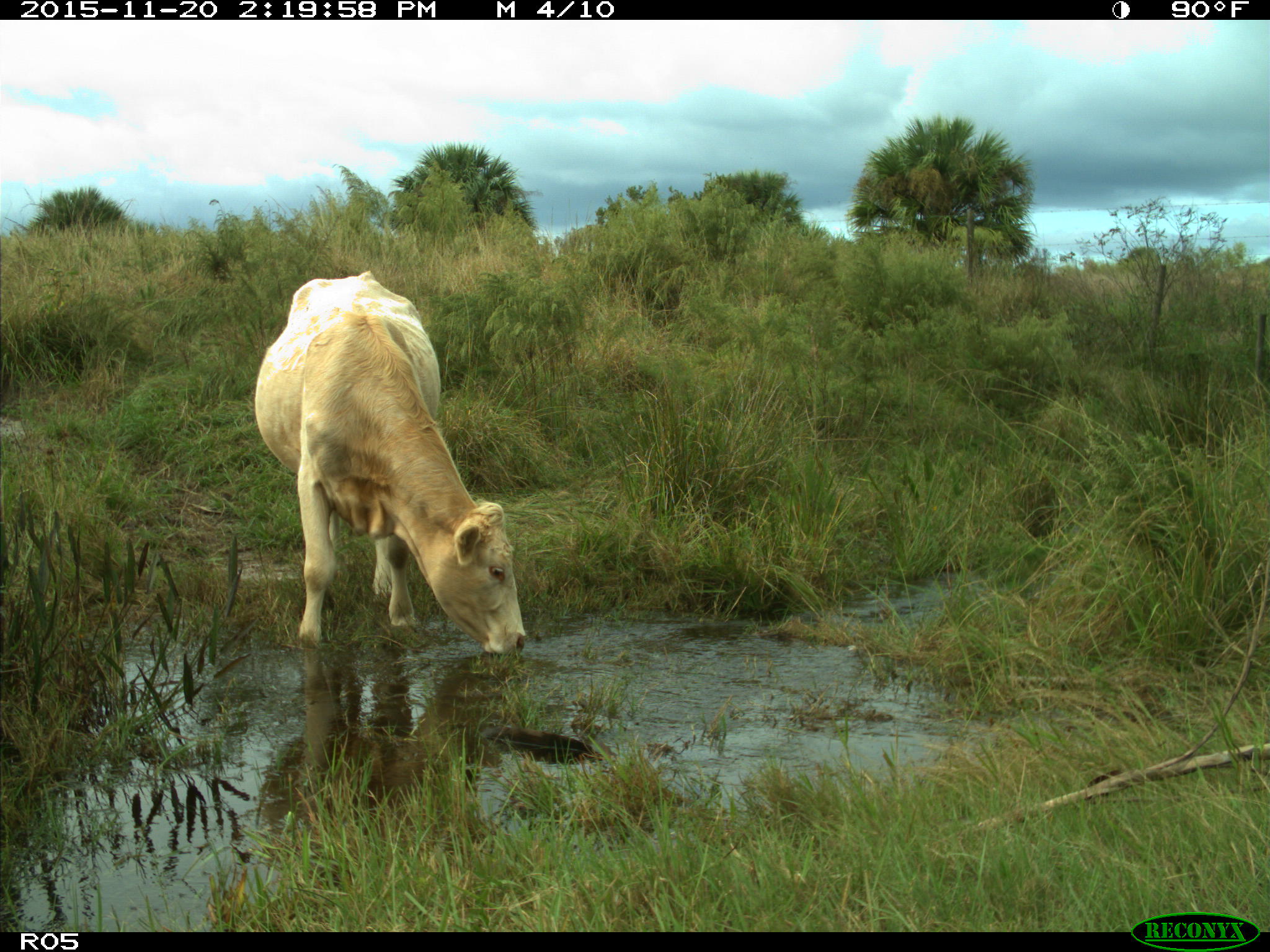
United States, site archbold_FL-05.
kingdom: Animalia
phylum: Chordata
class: Mammalia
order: Artiodactyla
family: Bovidae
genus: Bos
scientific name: Bos taurus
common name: domestic cow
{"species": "Bos taurus (domestic cow)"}